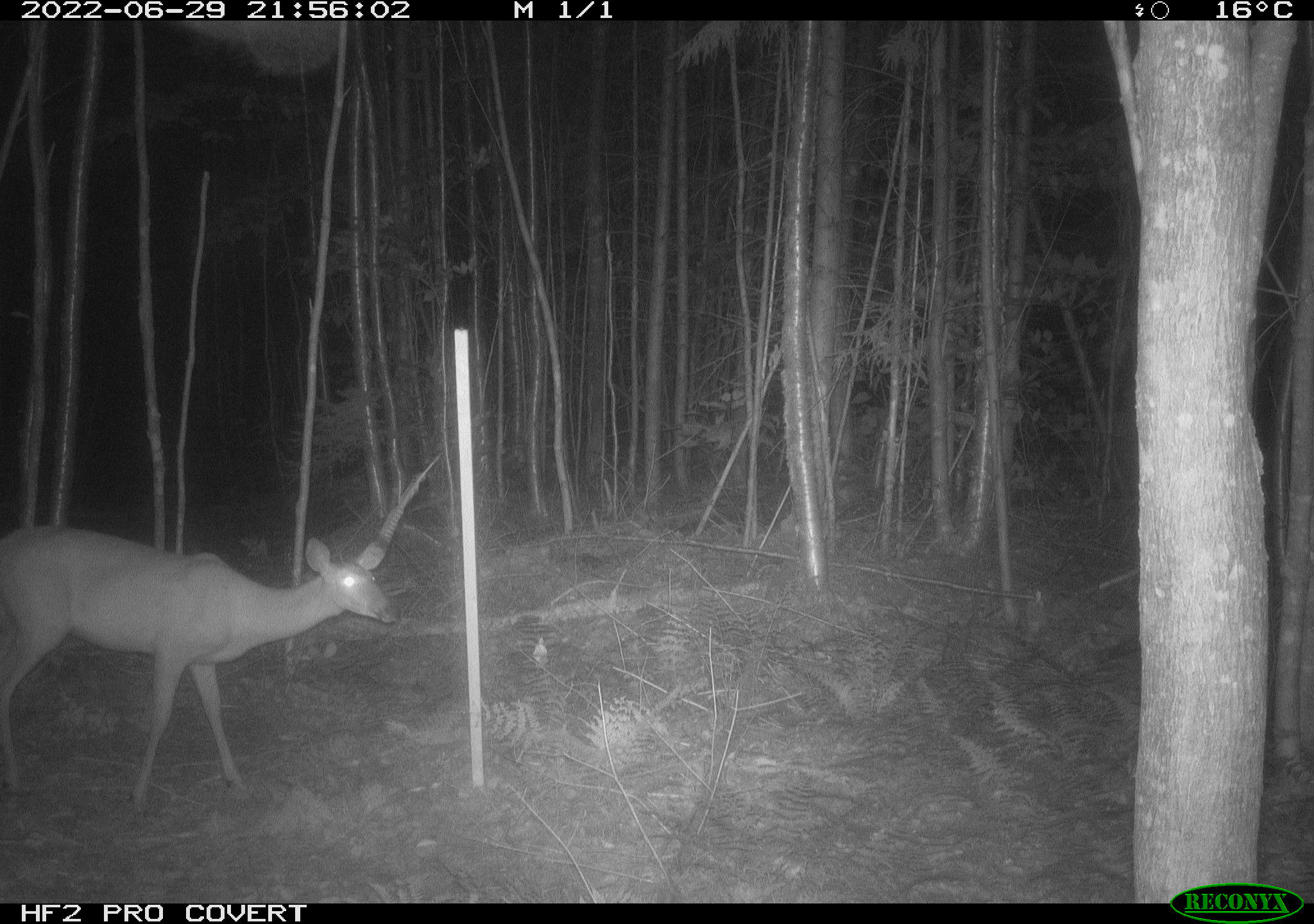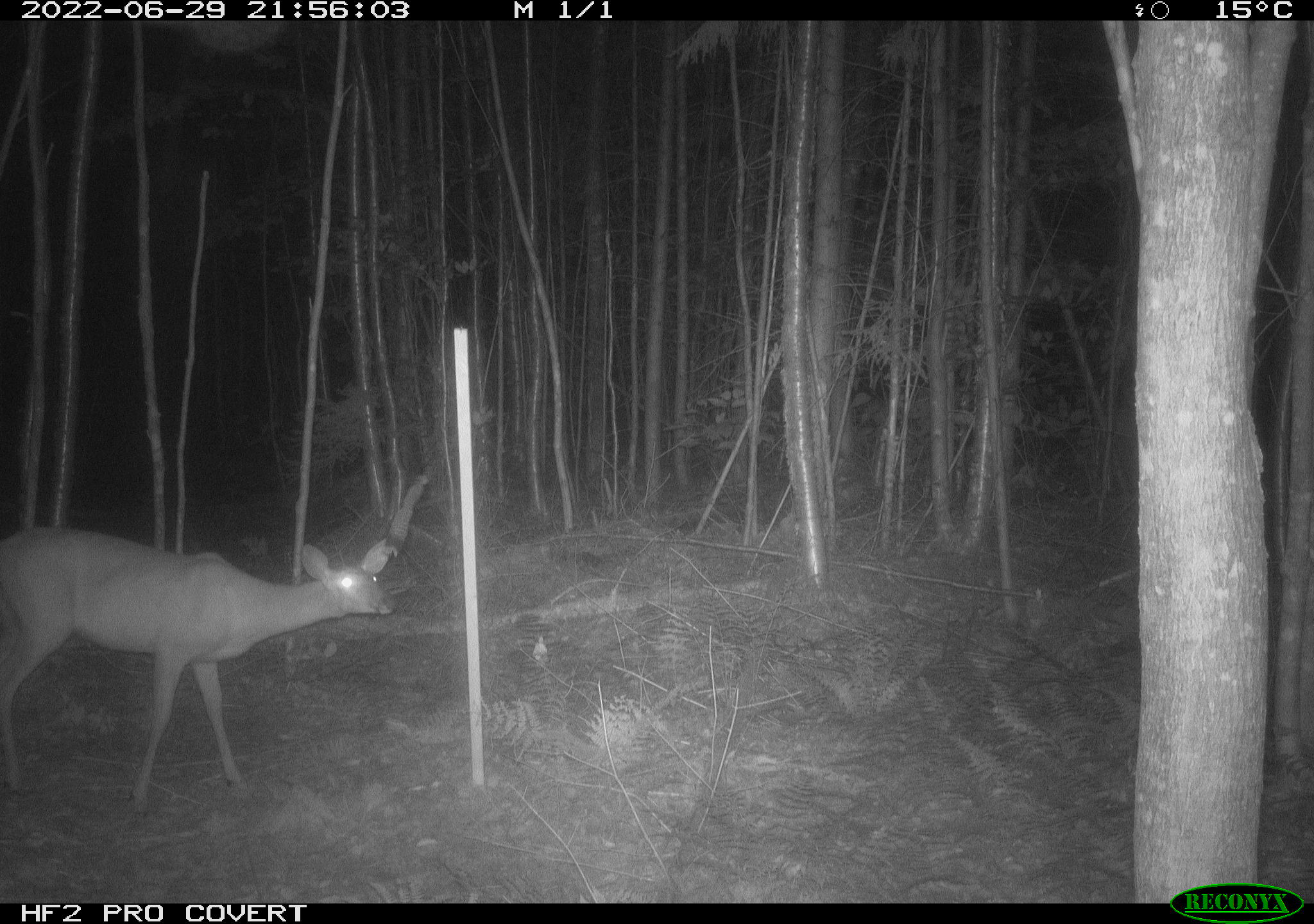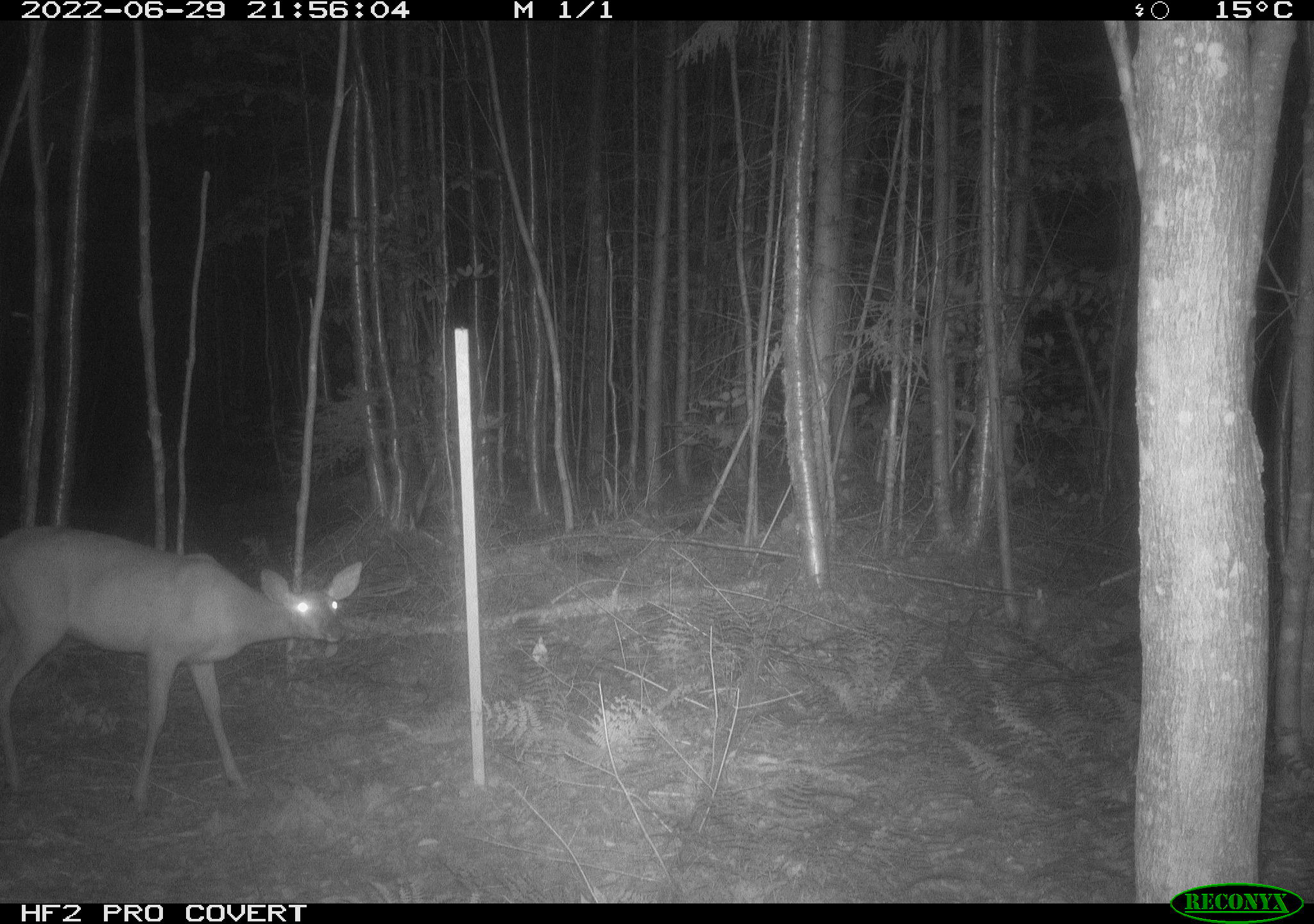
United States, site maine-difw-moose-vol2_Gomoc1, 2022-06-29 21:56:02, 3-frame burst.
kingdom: Animalia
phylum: Chordata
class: Mammalia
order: Artiodactyla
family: Cervidae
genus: Odocoileus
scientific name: Odocoileus virginianus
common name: white-tailed deer